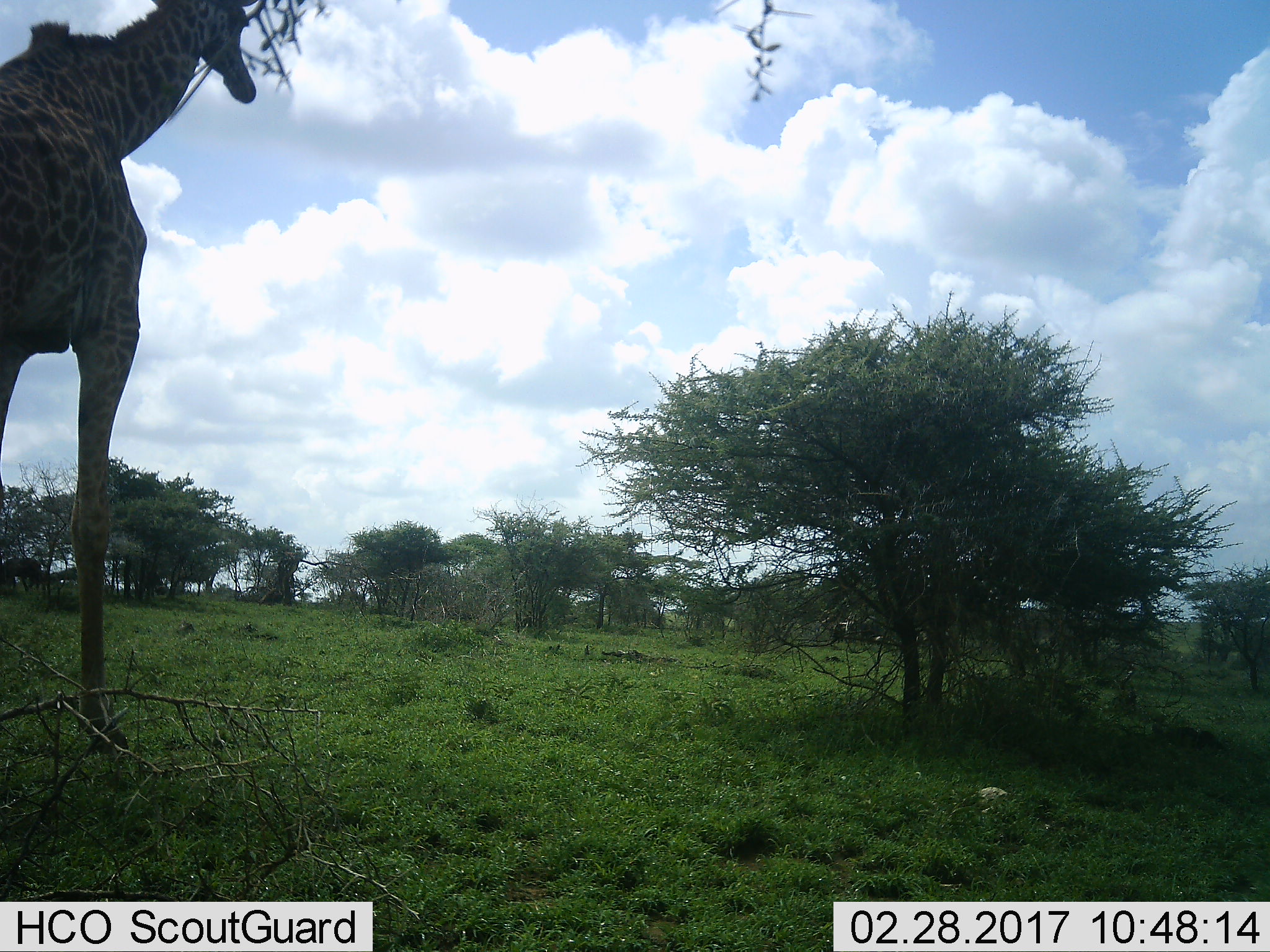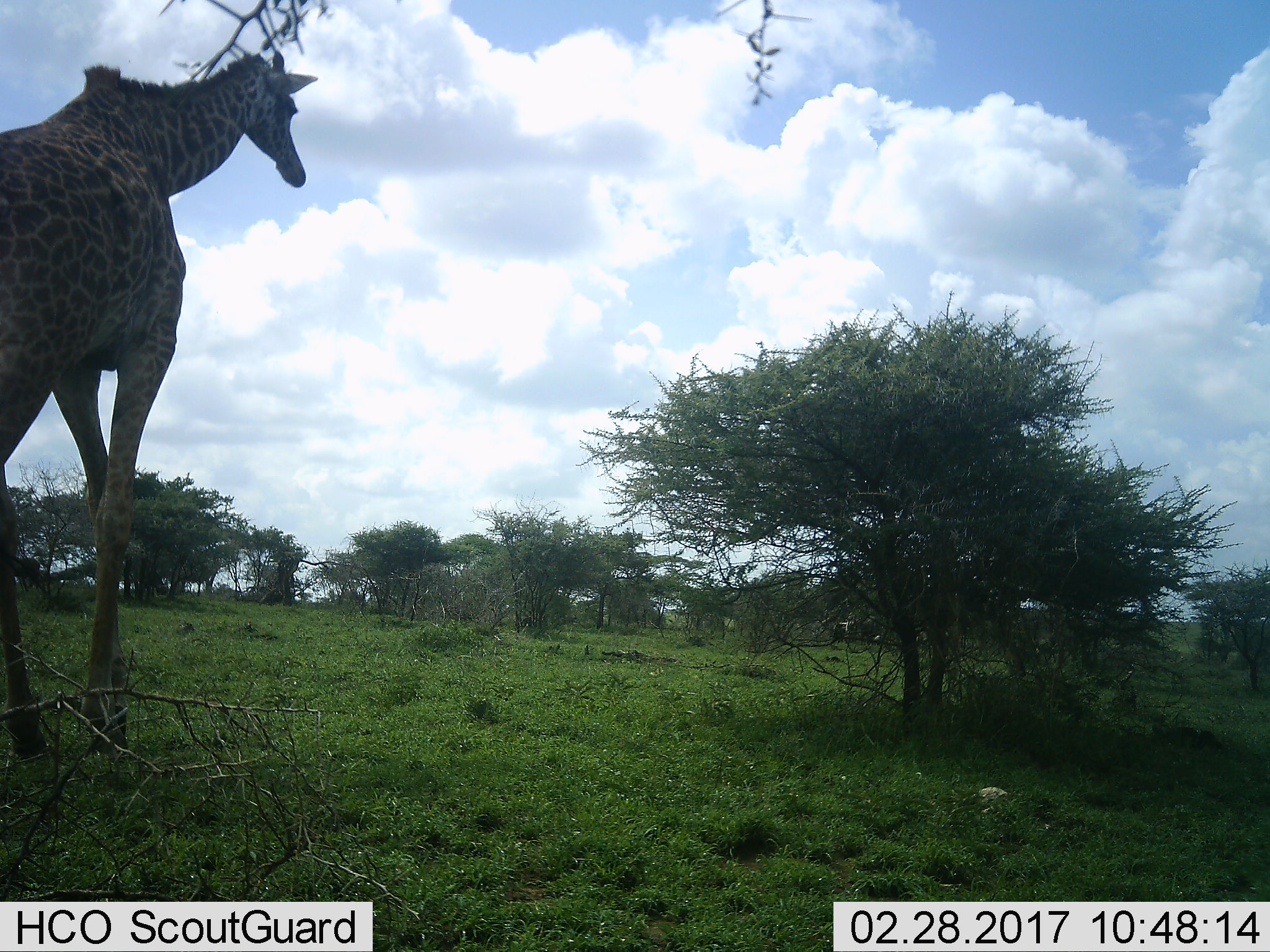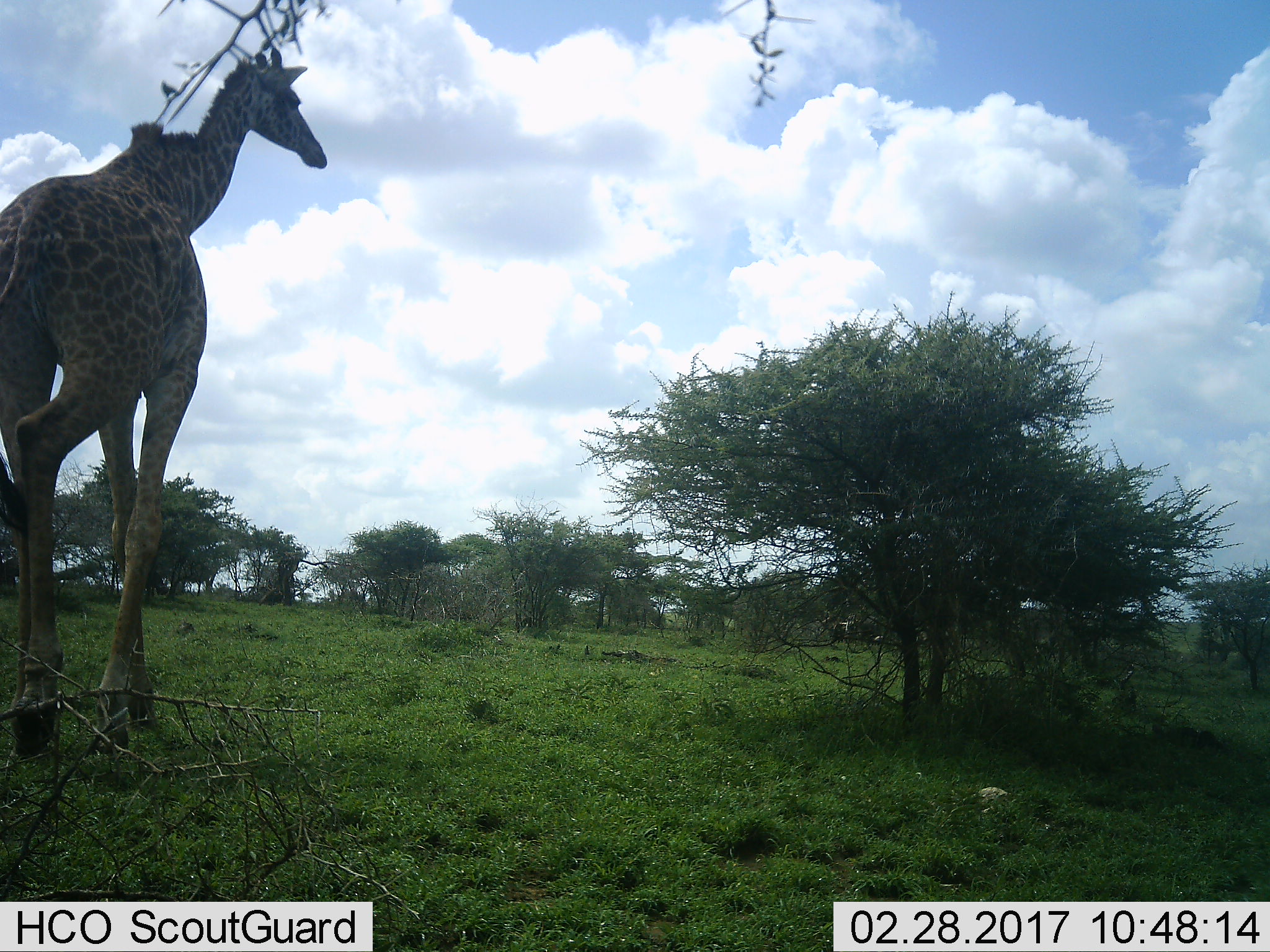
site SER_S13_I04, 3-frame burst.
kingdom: Animalia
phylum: Chordata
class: Mammalia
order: Artiodactyla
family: Giraffidae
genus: Giraffa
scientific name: Giraffa camelopardalis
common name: giraffe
Giraffe (Giraffa camelopardalis), count 1. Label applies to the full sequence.